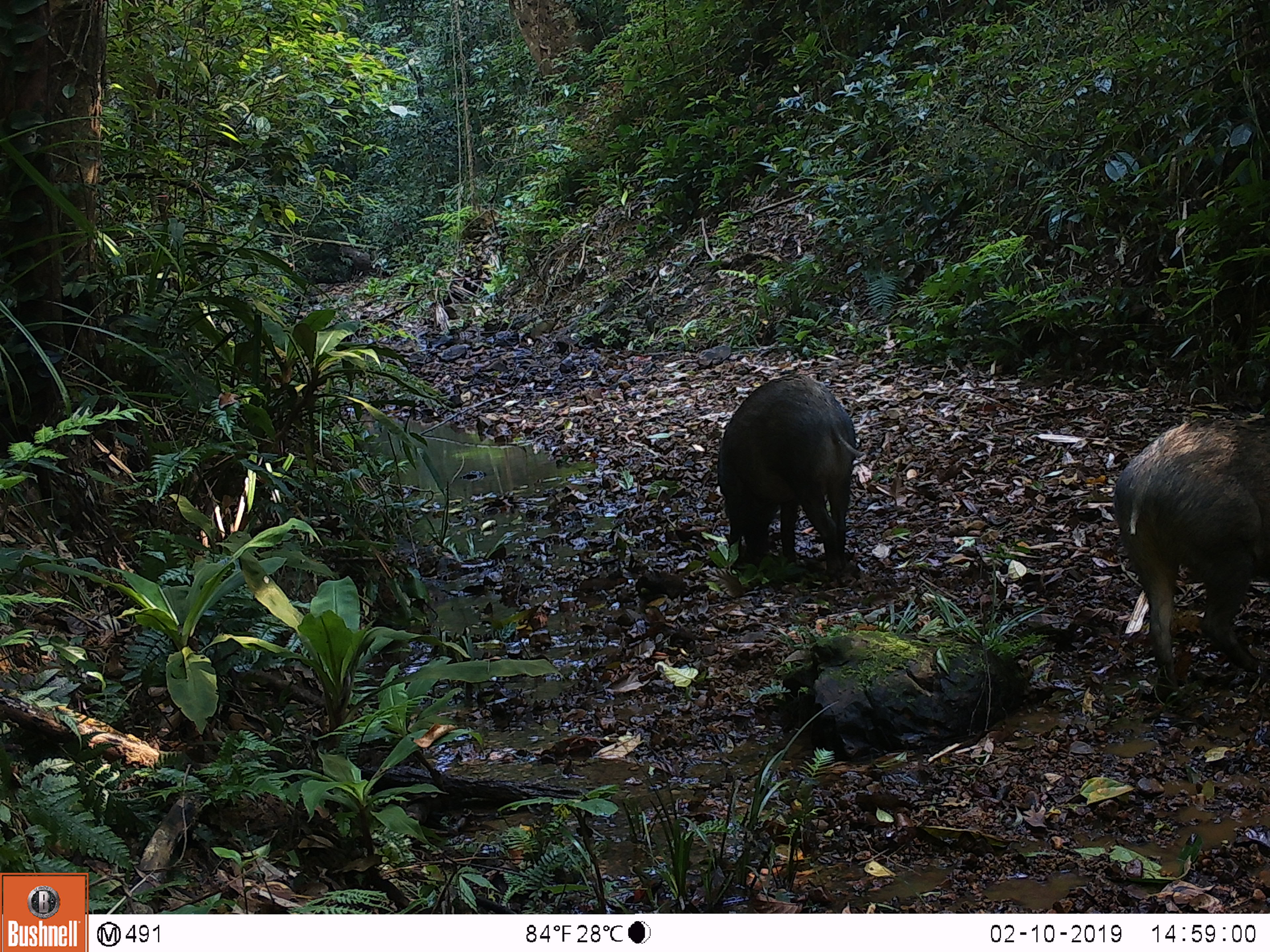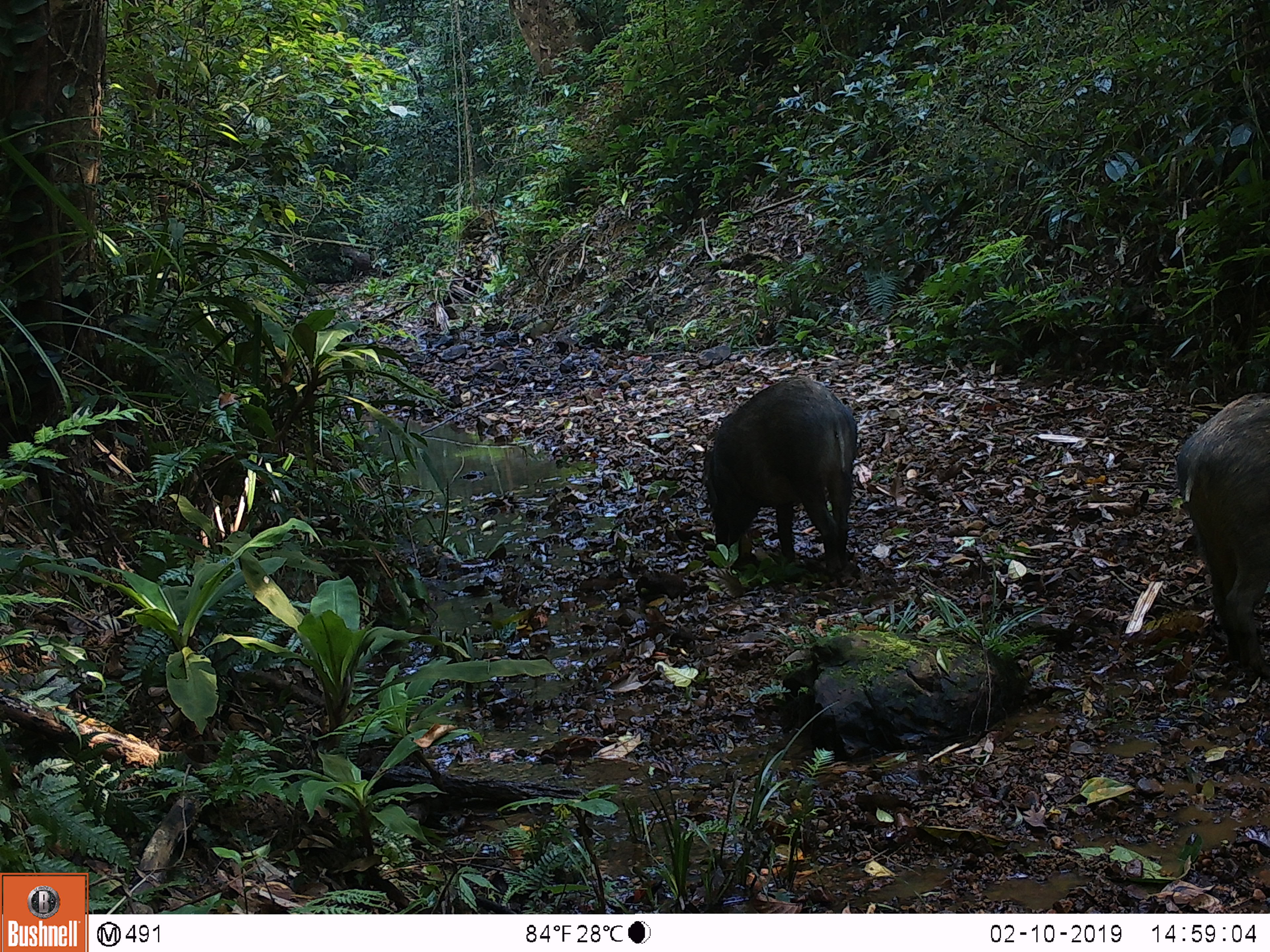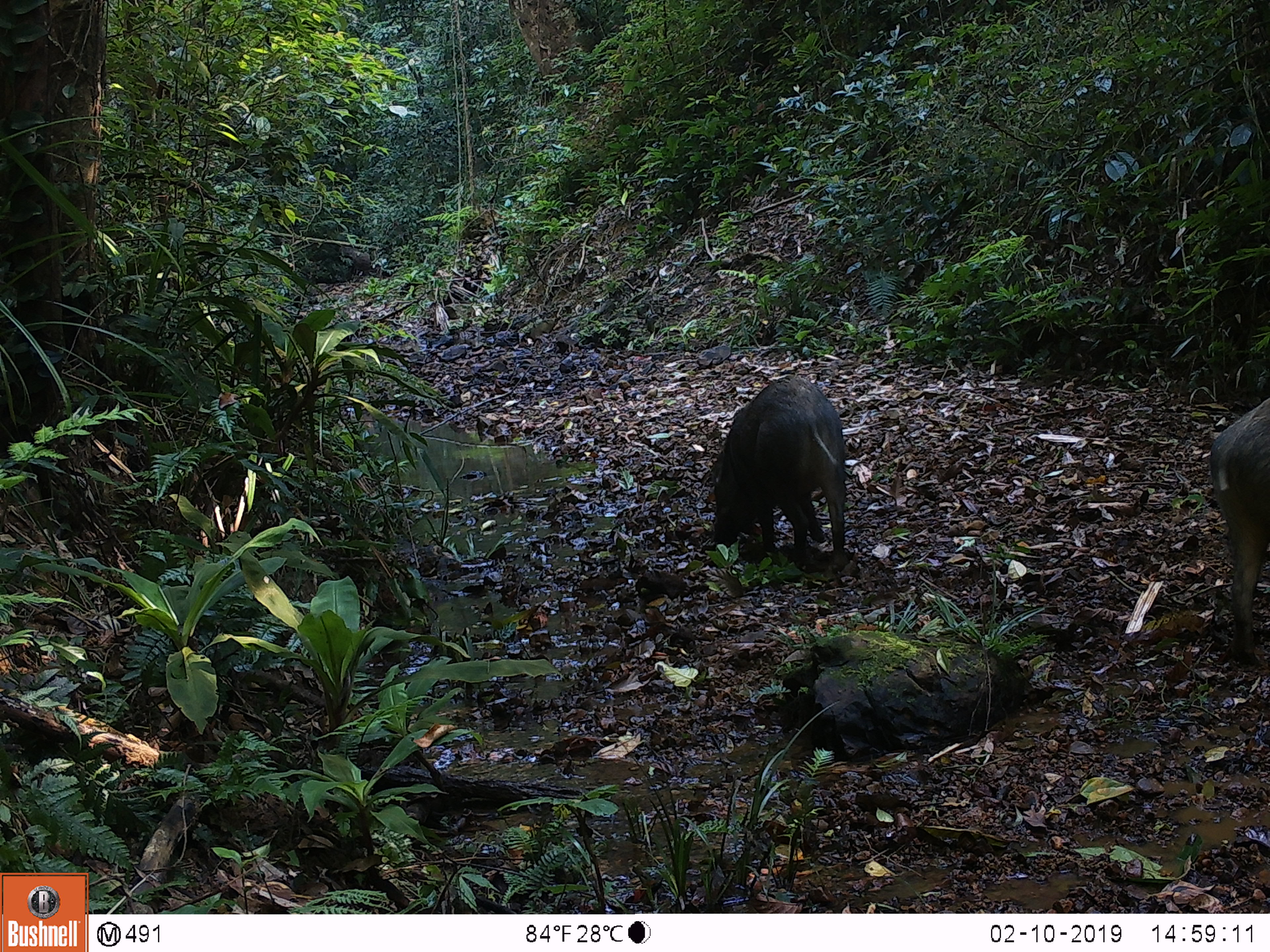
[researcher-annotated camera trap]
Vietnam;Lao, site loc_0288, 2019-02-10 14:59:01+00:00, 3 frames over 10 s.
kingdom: Animalia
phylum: Chordata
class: Mammalia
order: Artiodactyla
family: Suidae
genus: Sus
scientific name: Sus scrofa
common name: eurasian wild pig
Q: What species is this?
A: Eurasian wild pig (Sus scrofa).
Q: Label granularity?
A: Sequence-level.